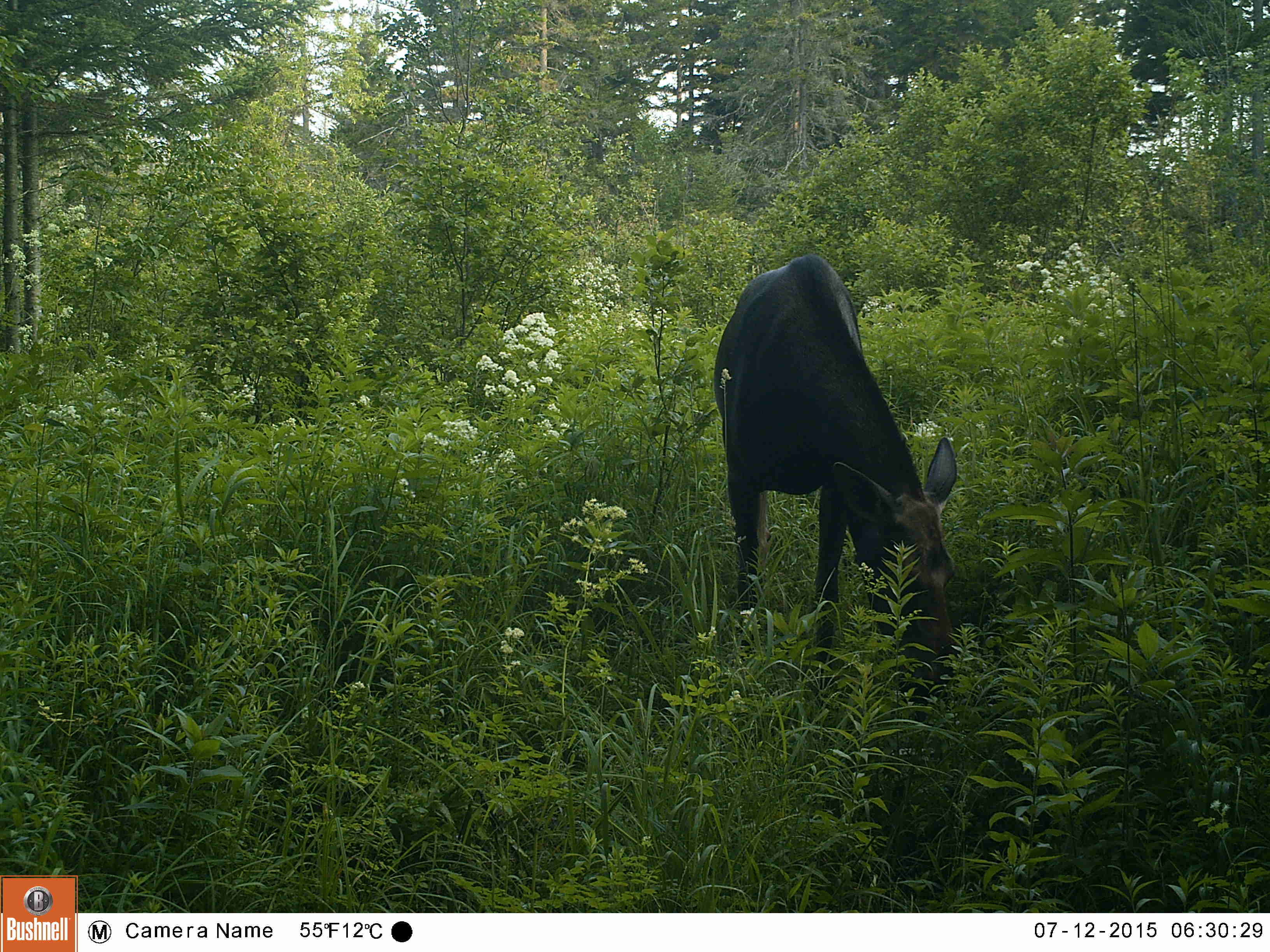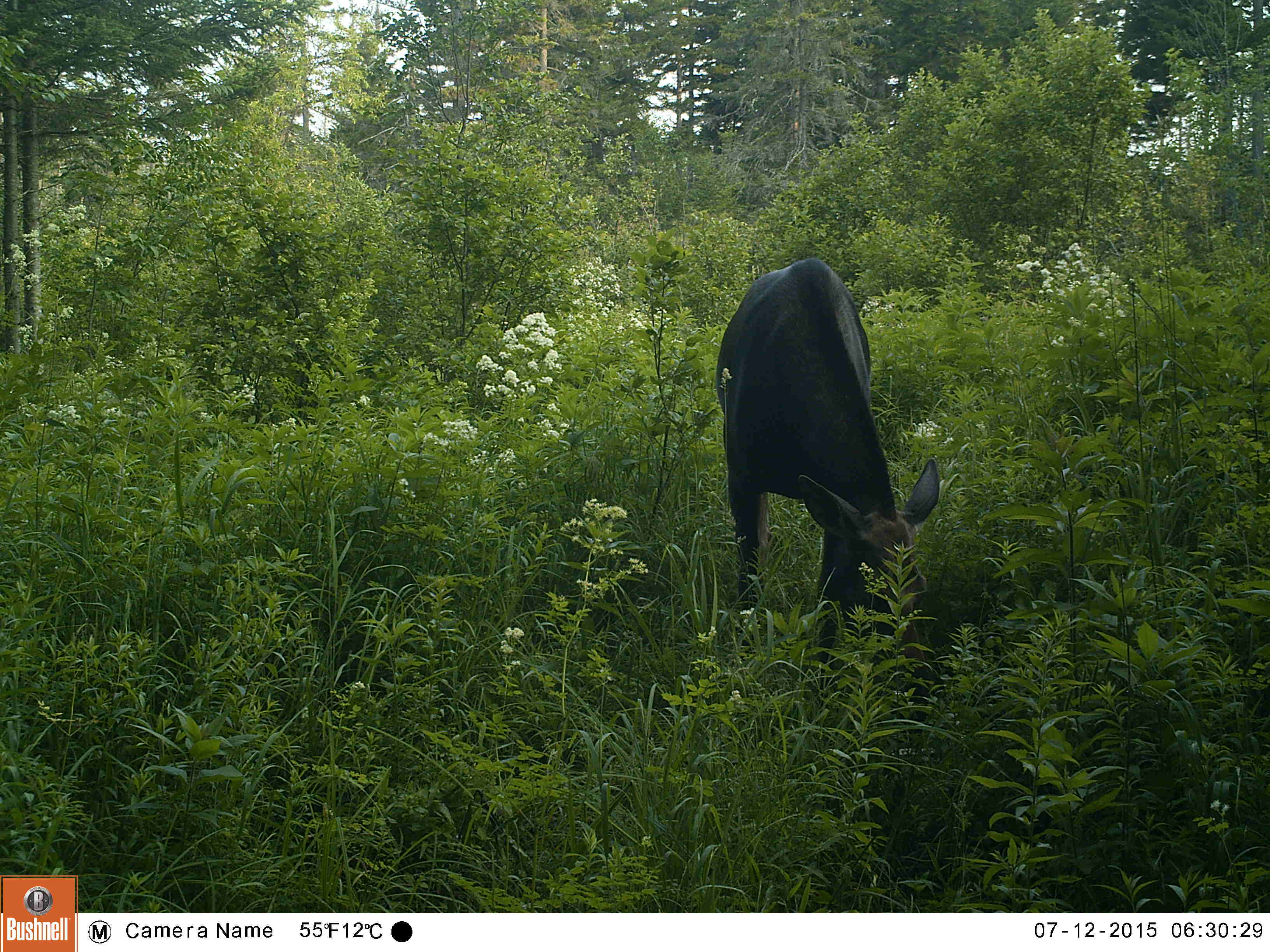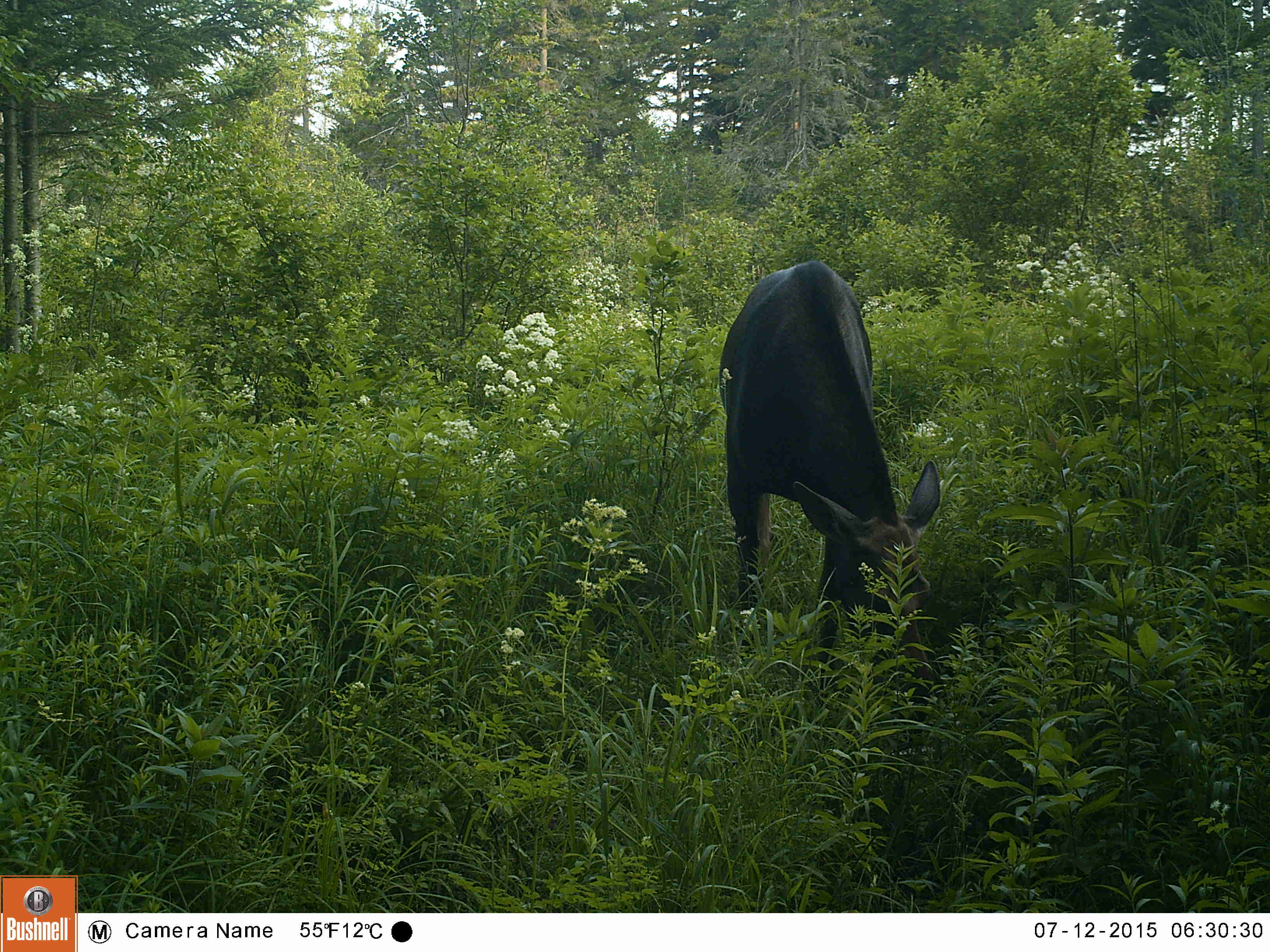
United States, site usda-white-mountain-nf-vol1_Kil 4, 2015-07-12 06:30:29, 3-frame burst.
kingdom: Animalia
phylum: Chordata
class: Mammalia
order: Artiodactyla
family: Cervidae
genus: Alces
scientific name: Alces alces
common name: moose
Moose (Alces alces).